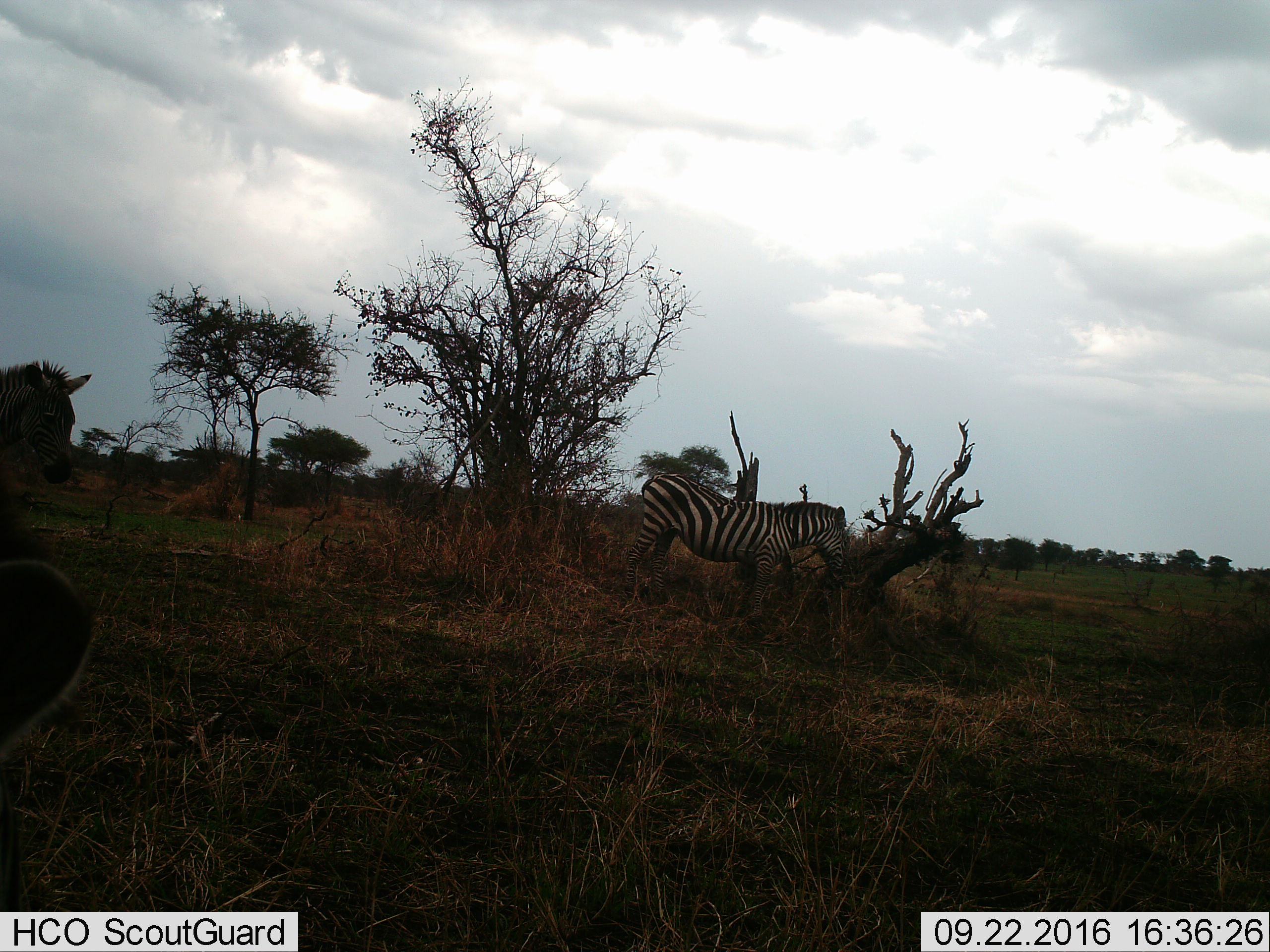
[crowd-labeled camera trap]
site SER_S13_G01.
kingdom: Animalia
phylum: Chordata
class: Mammalia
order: Perissodactyla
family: Equidae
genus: Equus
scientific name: Equus quagga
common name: plains zebra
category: zebraplains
Zebraplains (plains zebra) (Equus quagga), count 2. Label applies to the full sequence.